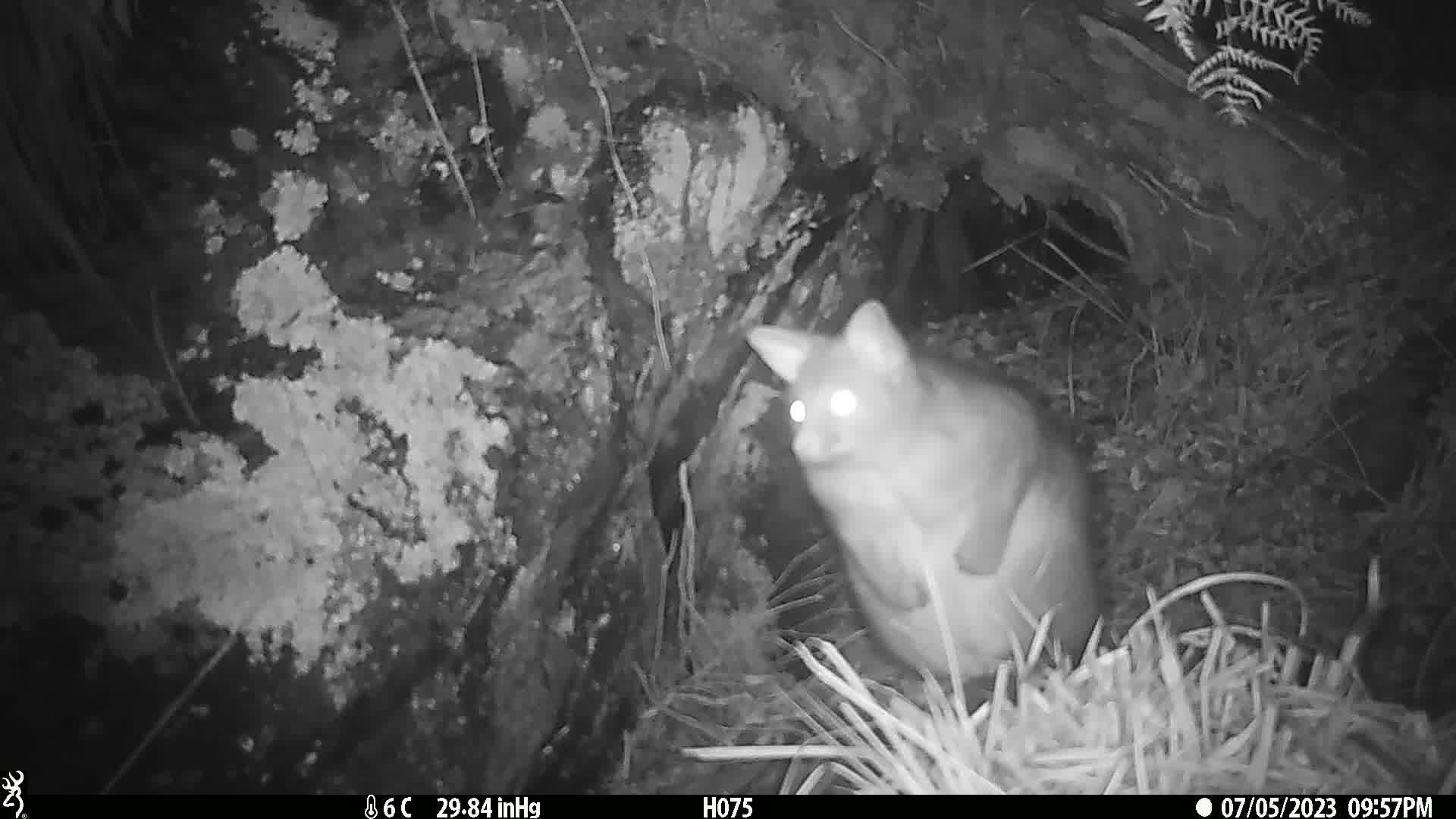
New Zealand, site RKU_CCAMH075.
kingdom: Animalia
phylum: Chordata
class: Mammalia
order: Diprotodontia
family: Phalangeridae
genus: Trichosurus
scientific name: Trichosurus vulpecula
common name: common brushtail possum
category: possum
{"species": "possum (common brushtail possum) (Trichosurus vulpecula)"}